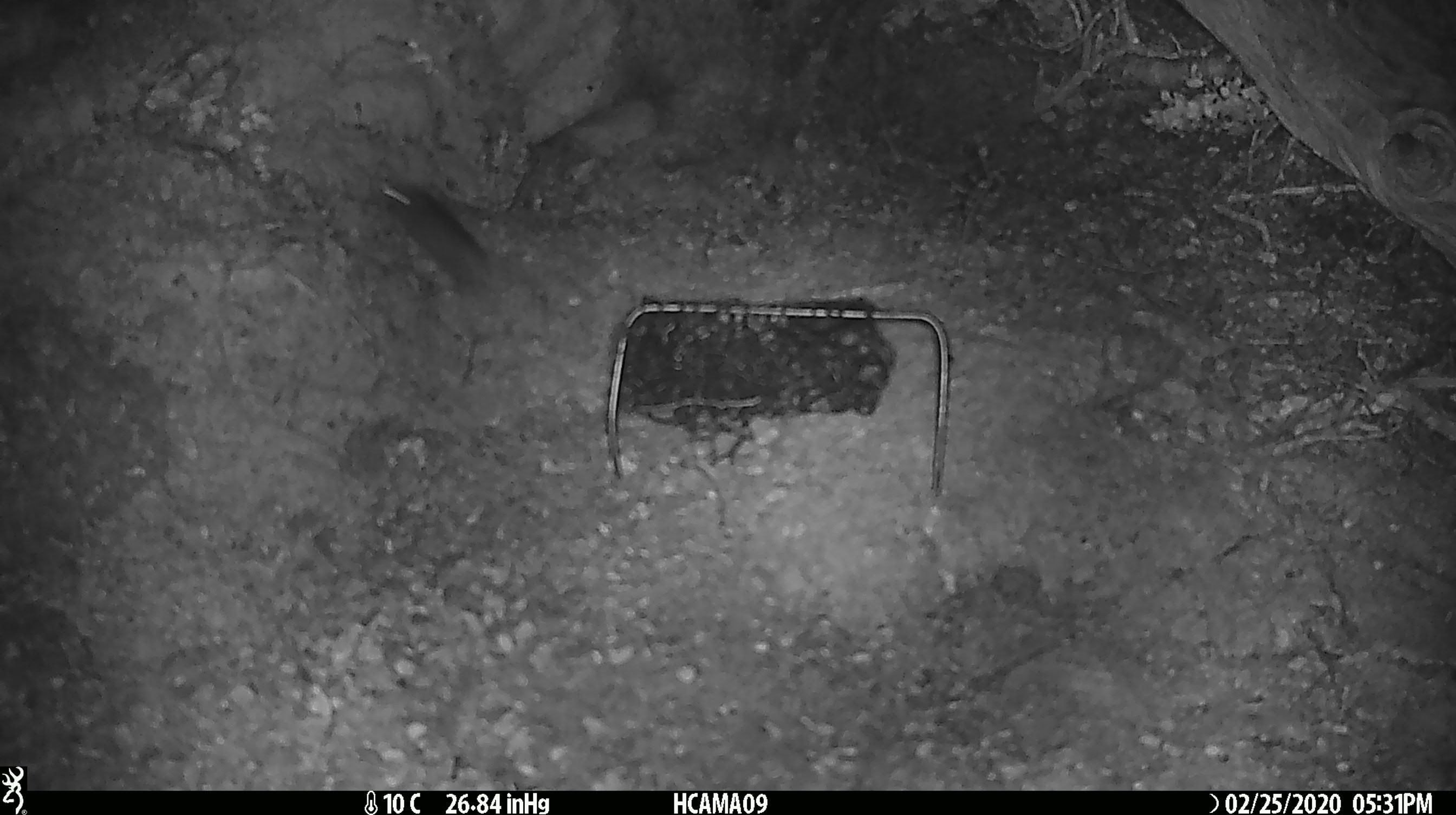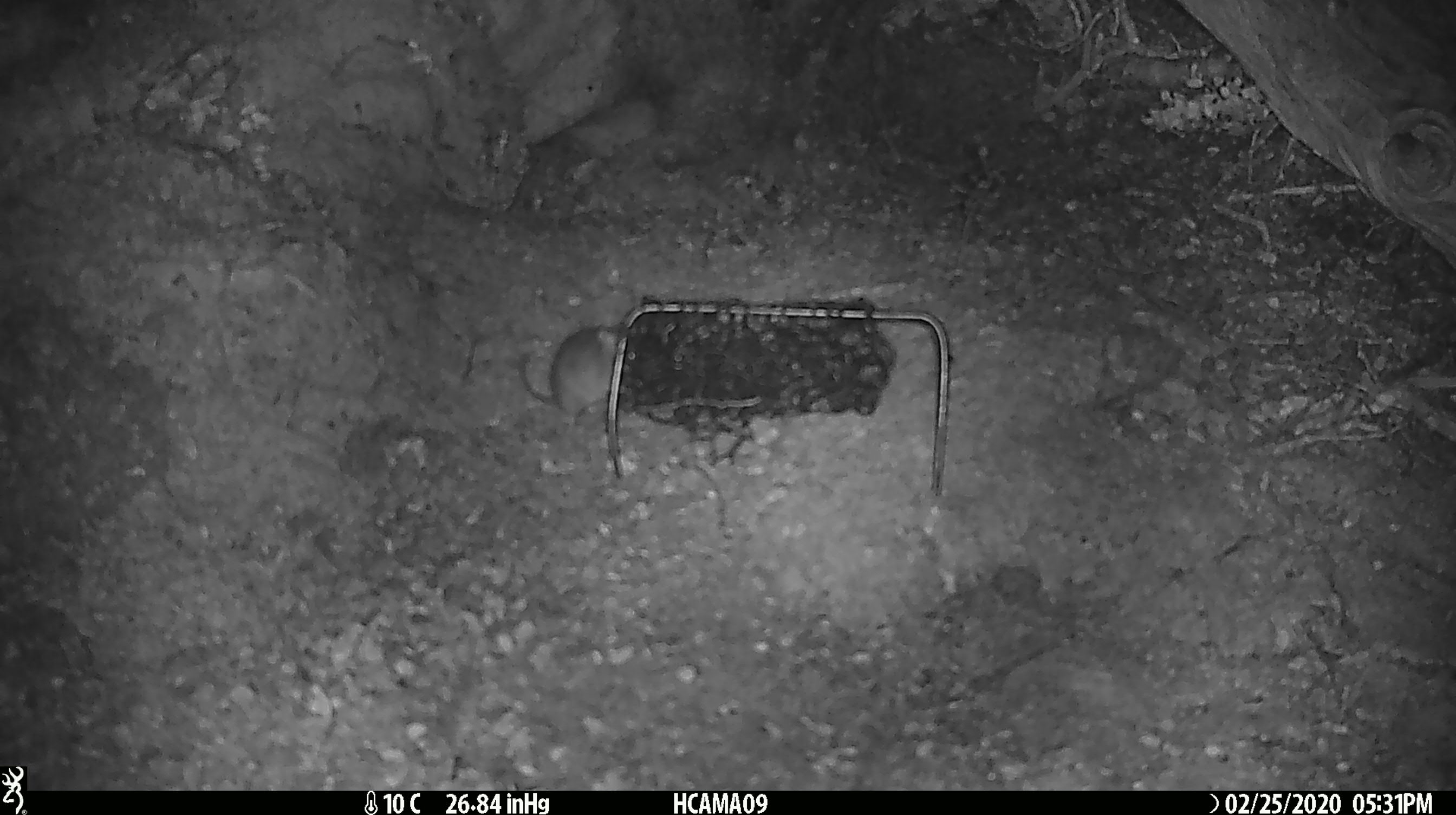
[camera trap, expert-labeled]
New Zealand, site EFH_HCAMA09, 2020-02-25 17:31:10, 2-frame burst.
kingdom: Animalia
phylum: Chordata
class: Mammalia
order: Rodentia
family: Muridae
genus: Mus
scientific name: Mus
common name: mouse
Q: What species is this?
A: Mouse (Mus).